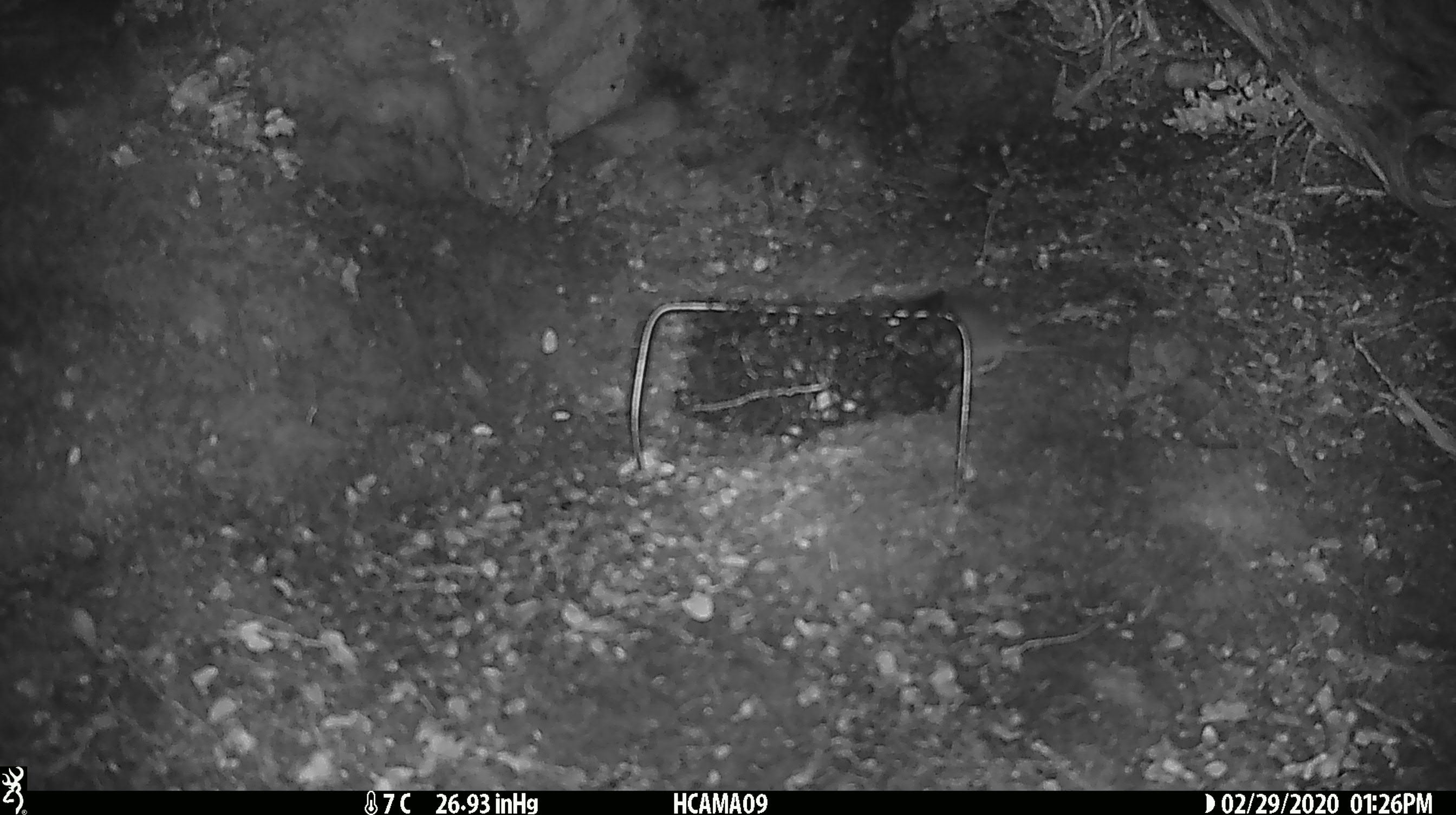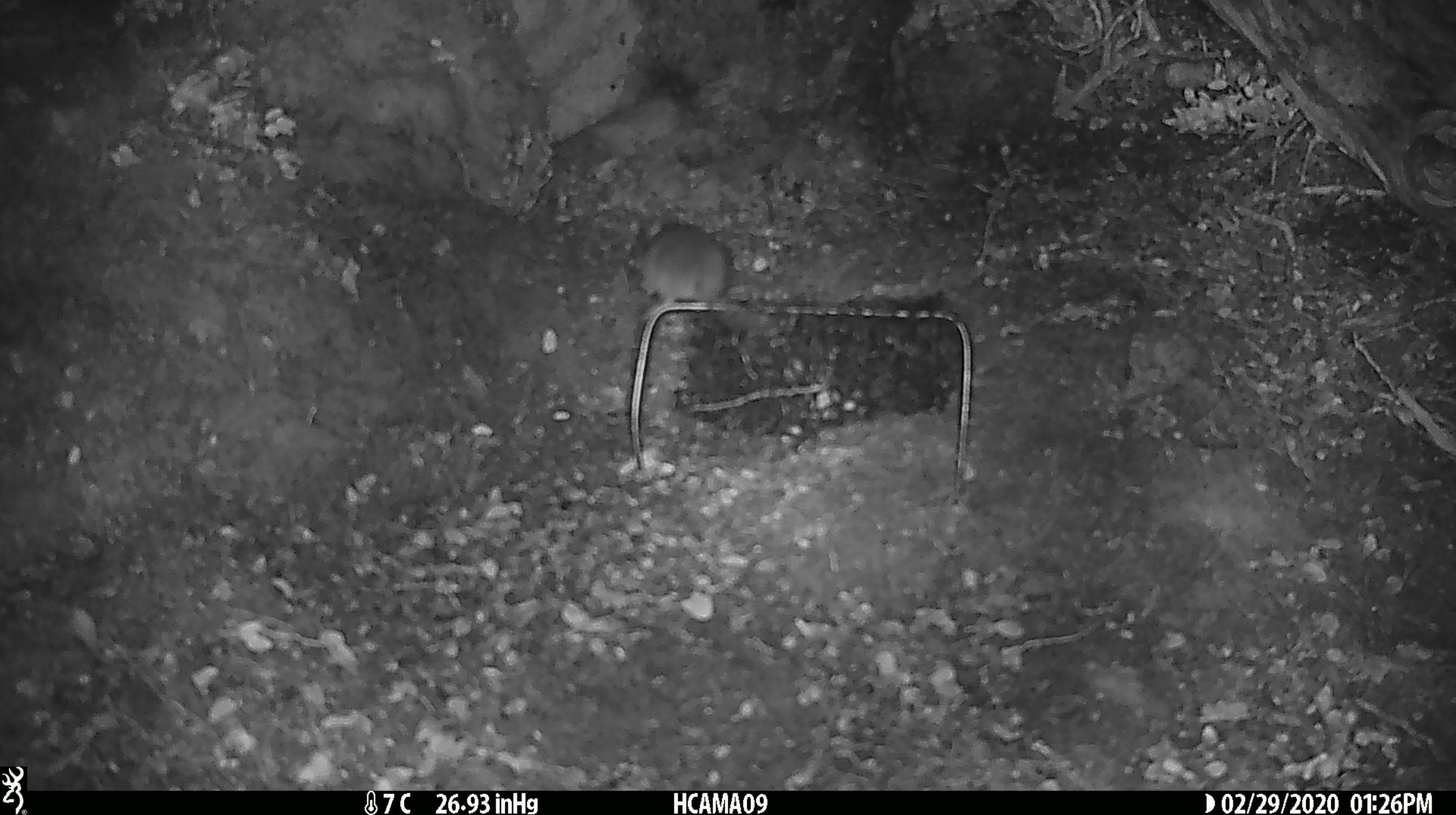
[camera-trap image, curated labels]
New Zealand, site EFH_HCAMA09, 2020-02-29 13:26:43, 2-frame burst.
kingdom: Animalia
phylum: Chordata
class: Mammalia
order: Rodentia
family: Muridae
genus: Mus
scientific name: Mus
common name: mouse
Mouse (Mus).